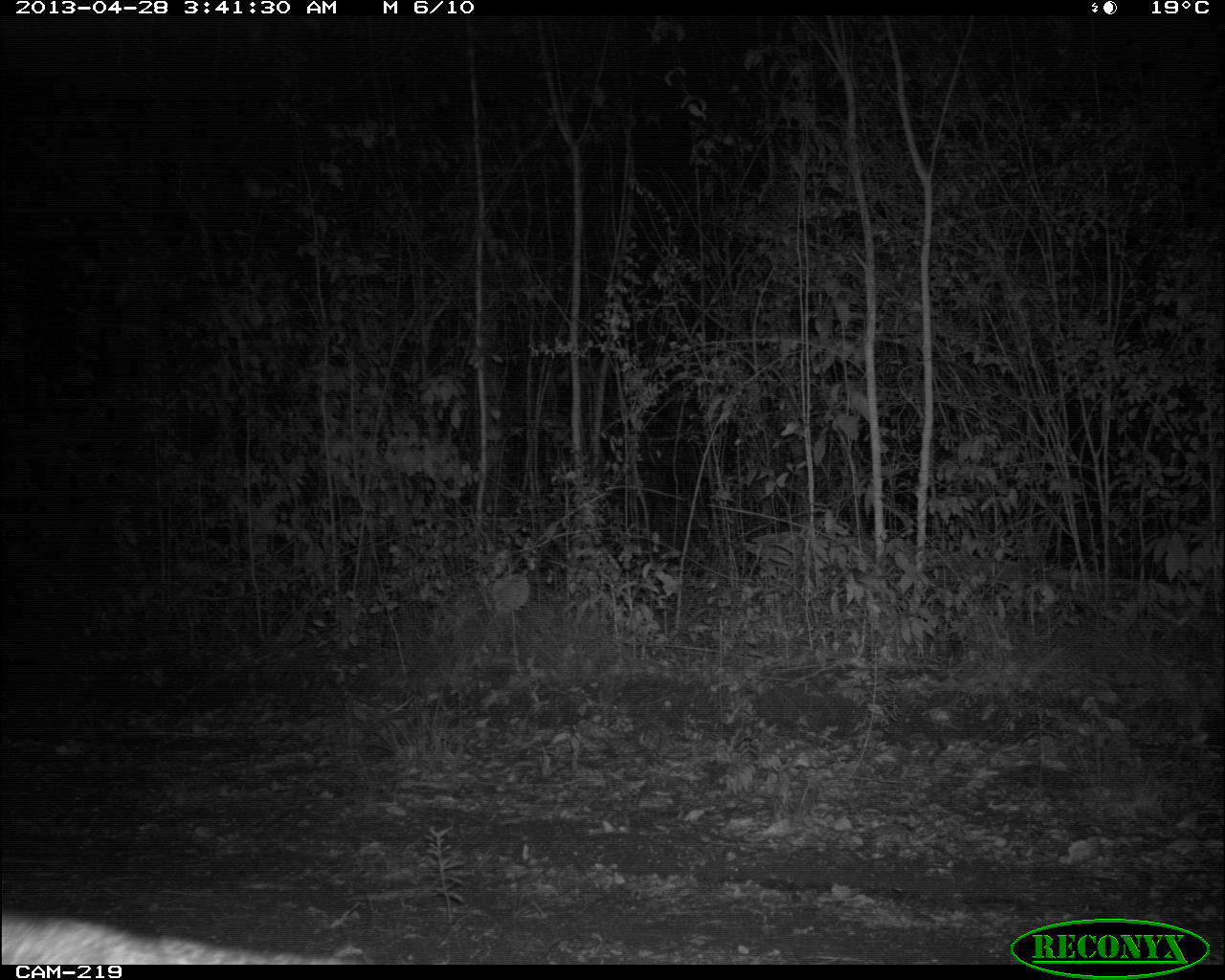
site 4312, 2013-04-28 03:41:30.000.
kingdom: Animalia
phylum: Chordata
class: Mammalia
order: Carnivora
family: Canidae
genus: Urocyon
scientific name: Urocyon cinereoargenteus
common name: gray fox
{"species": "Urocyon cinereoargenteus (gray fox)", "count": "1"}